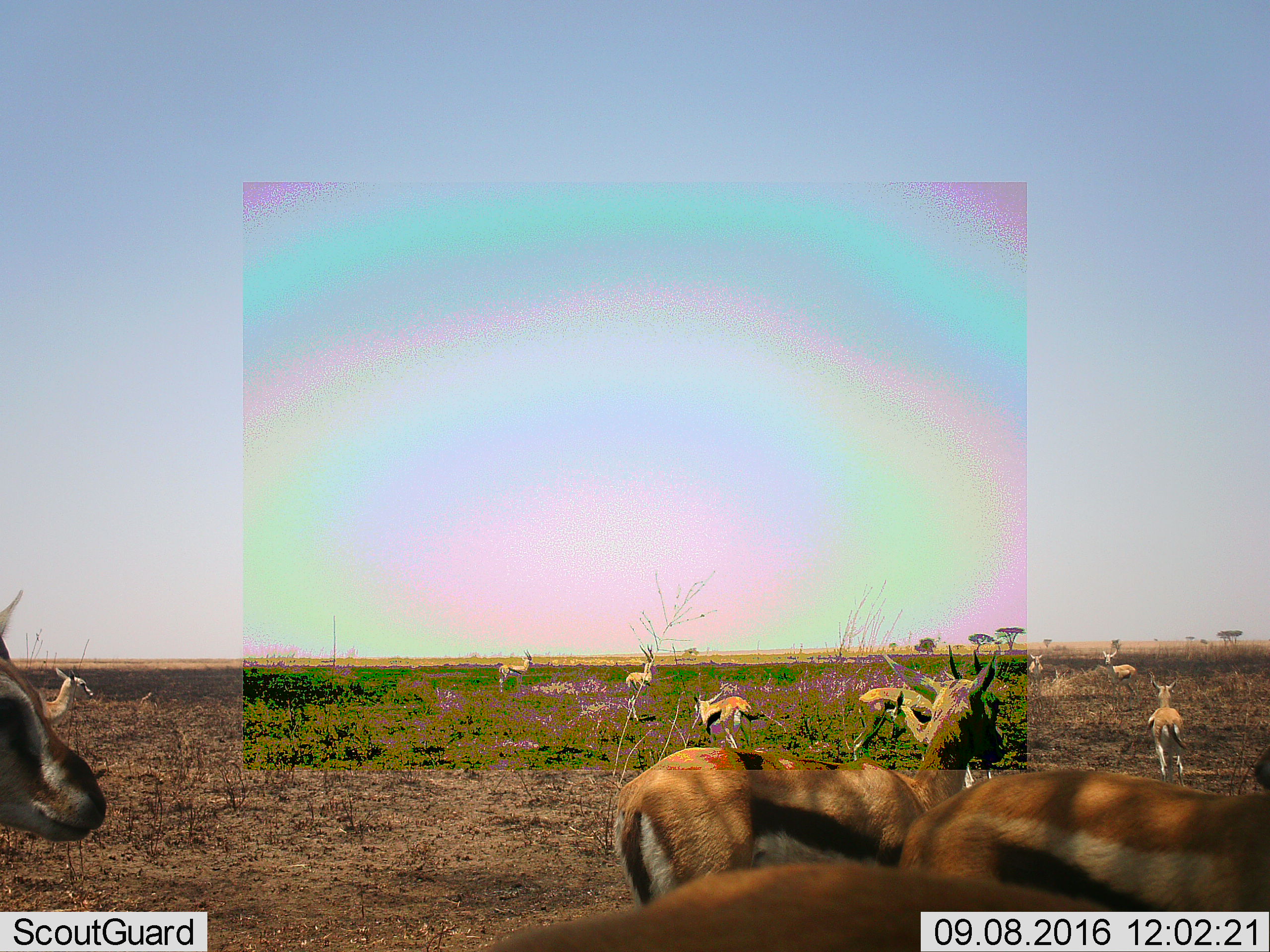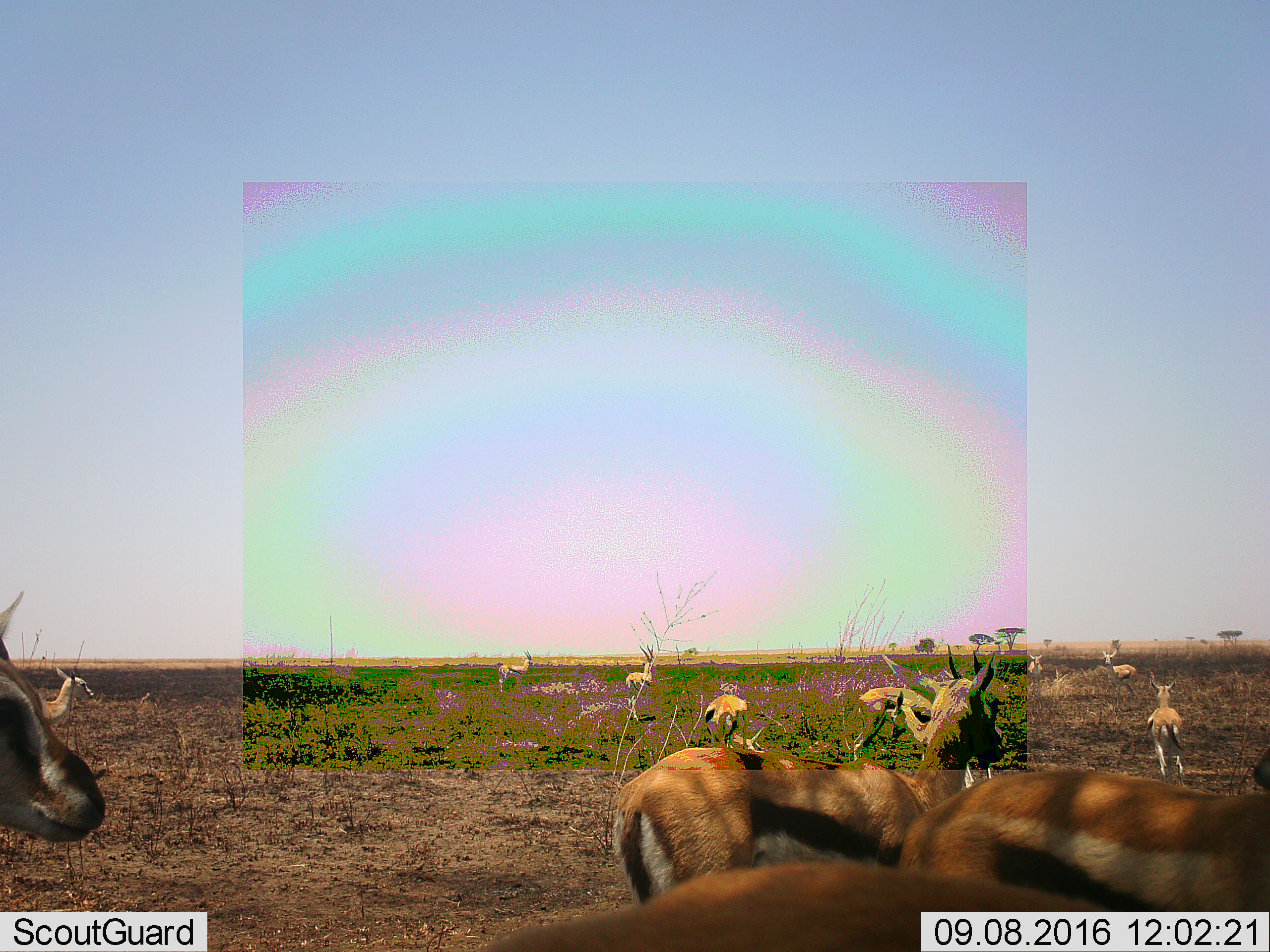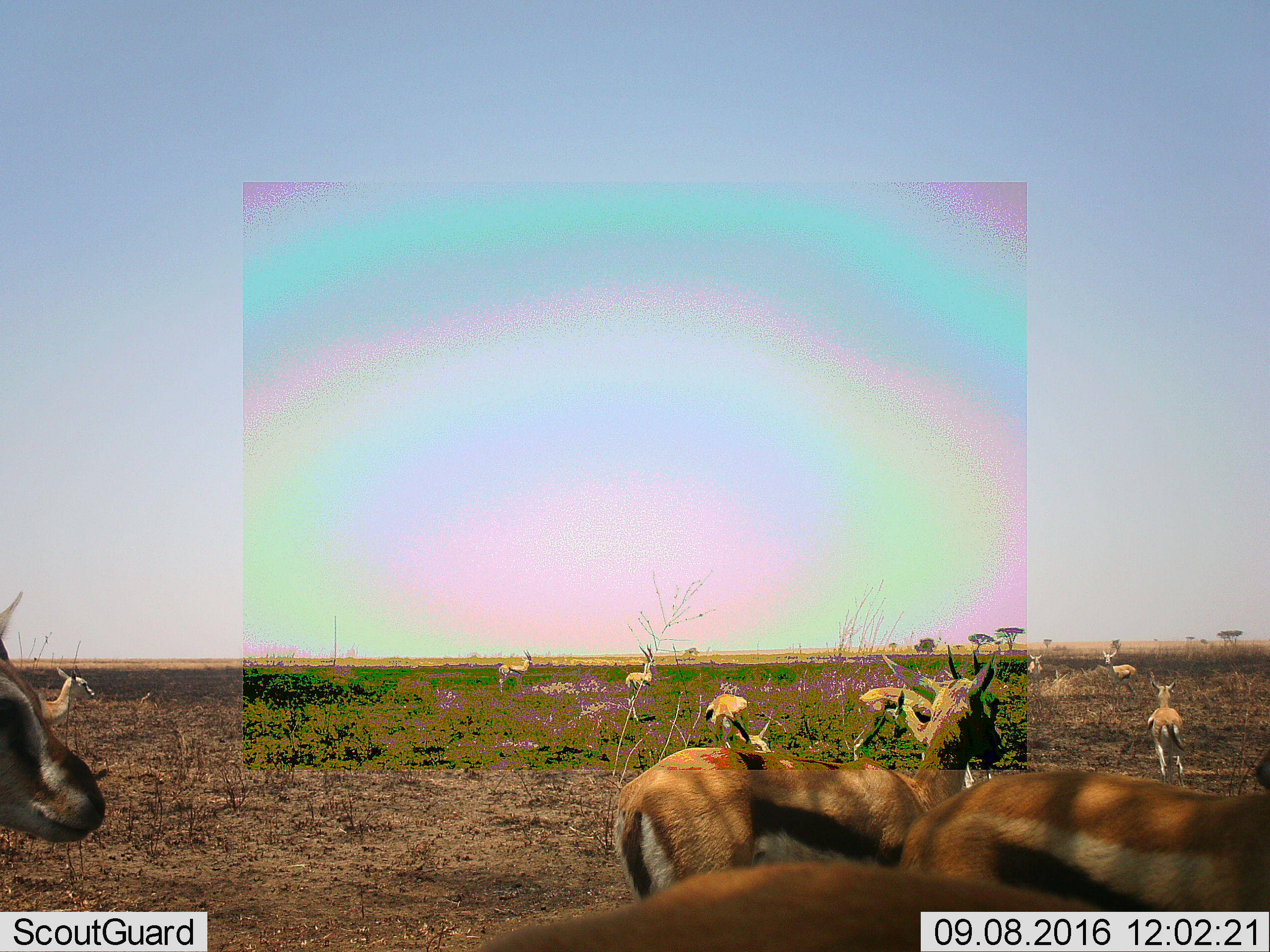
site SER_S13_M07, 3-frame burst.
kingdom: Animalia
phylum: Chordata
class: Mammalia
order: Artiodactyla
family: Bovidae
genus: Eudorcas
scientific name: Eudorcas thomsonii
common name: thomson's gazelle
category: gazellethomsons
Gazellethomsons (thomson's gazelle) (Eudorcas thomsonii), count 11-50. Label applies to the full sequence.